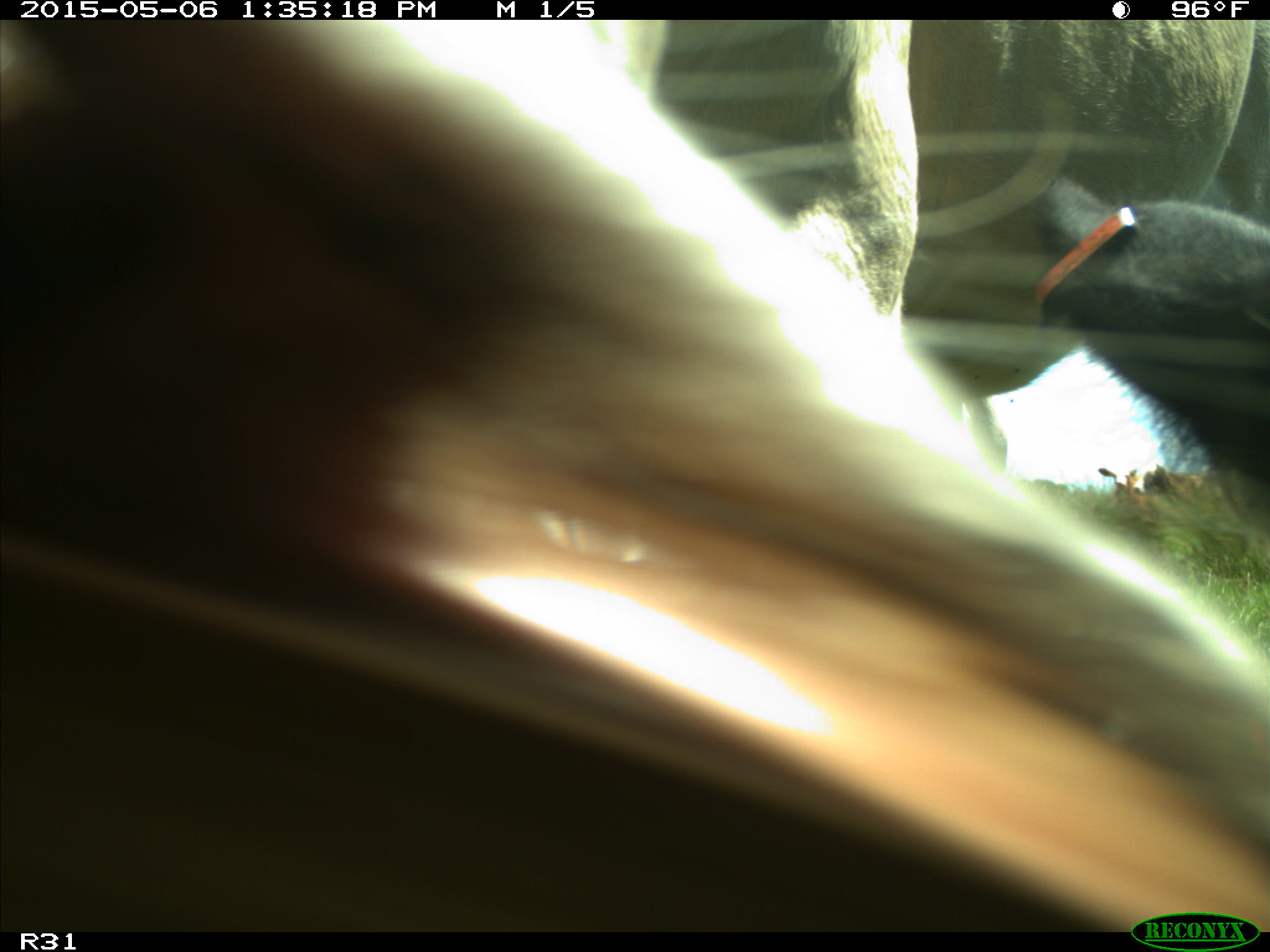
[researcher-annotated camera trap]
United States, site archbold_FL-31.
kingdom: Animalia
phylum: Chordata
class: Mammalia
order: Artiodactyla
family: Bovidae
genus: Bos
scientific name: Bos taurus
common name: domestic cow